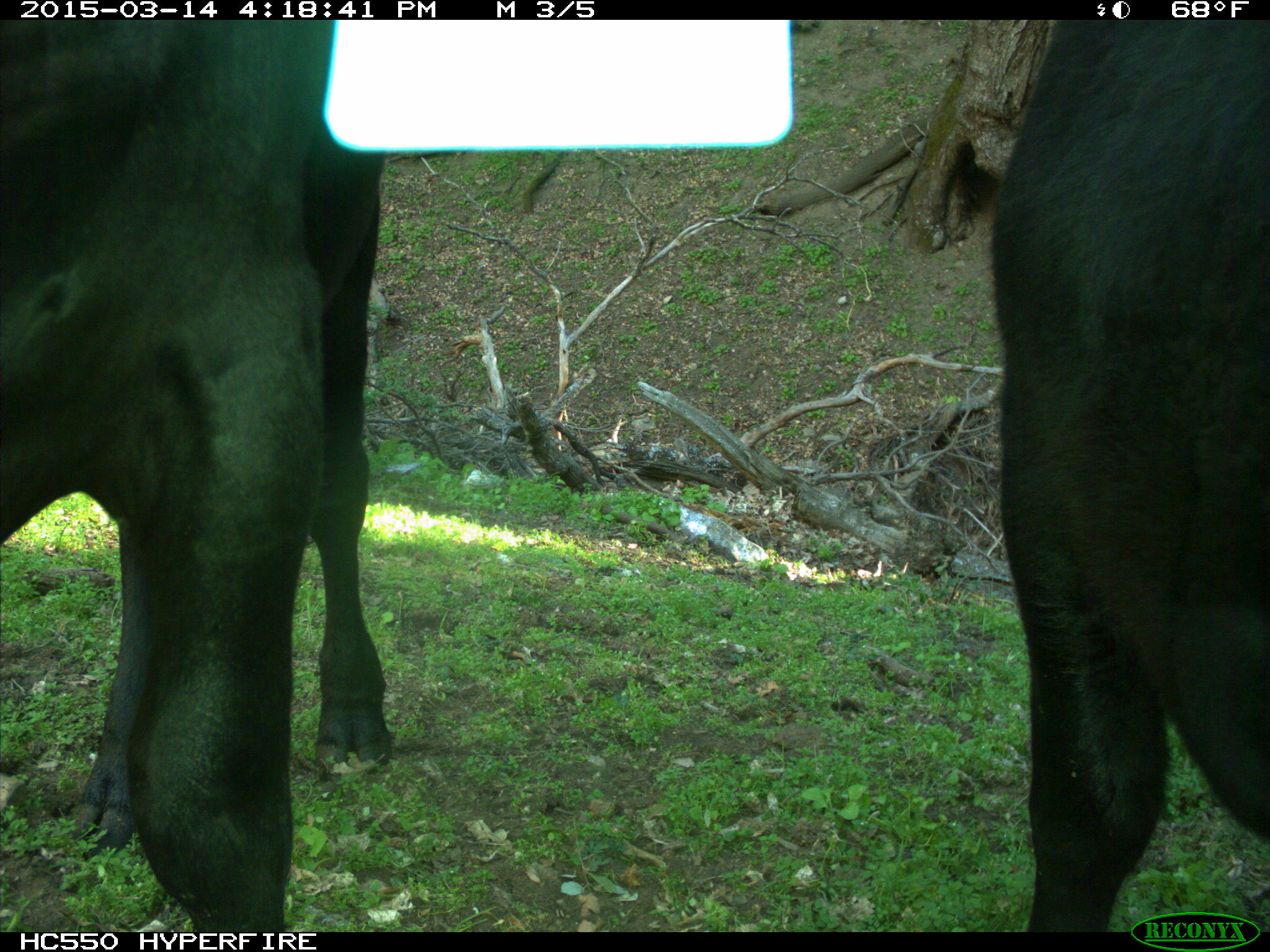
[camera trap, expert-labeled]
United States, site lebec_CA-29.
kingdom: Animalia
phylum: Chordata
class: Mammalia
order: Artiodactyla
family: Bovidae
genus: Bos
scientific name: Bos taurus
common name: domestic cow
Bos taurus (domestic cow).